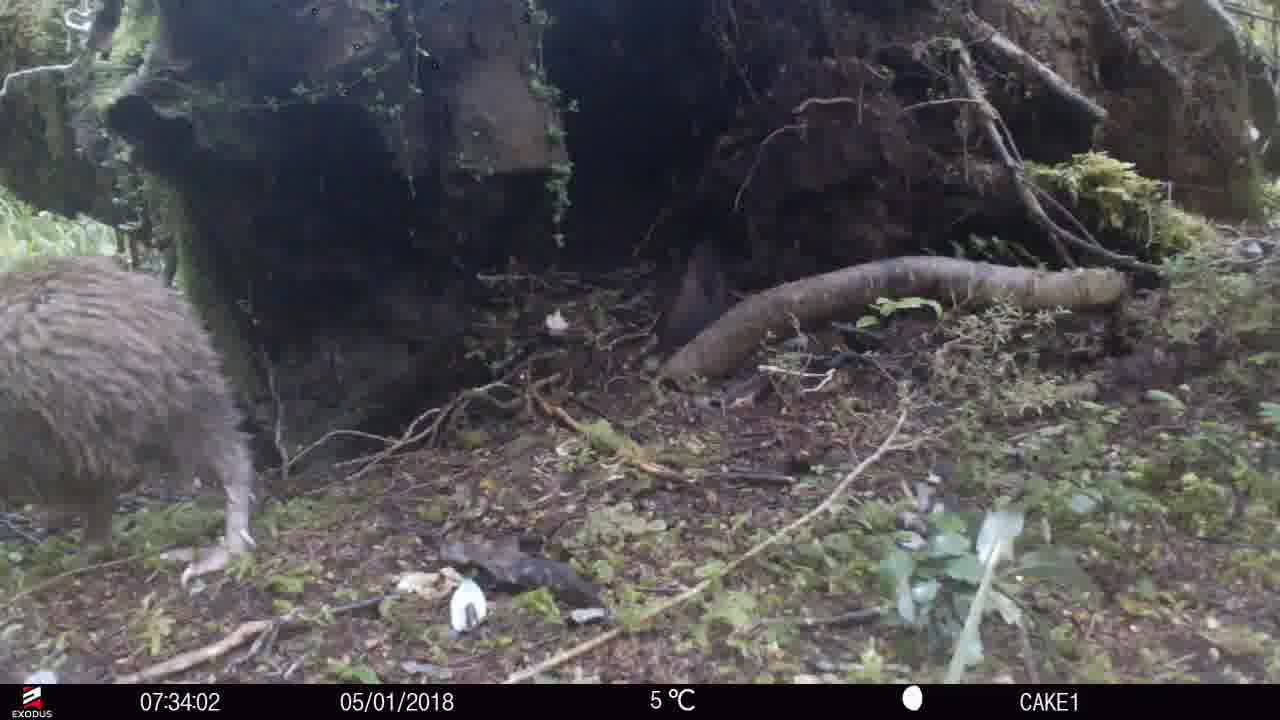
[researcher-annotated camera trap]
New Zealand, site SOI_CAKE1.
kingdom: Animalia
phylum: Chordata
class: Aves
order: Apterygiformes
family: Apterygidae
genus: Apteryx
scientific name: Apteryx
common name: kiwi